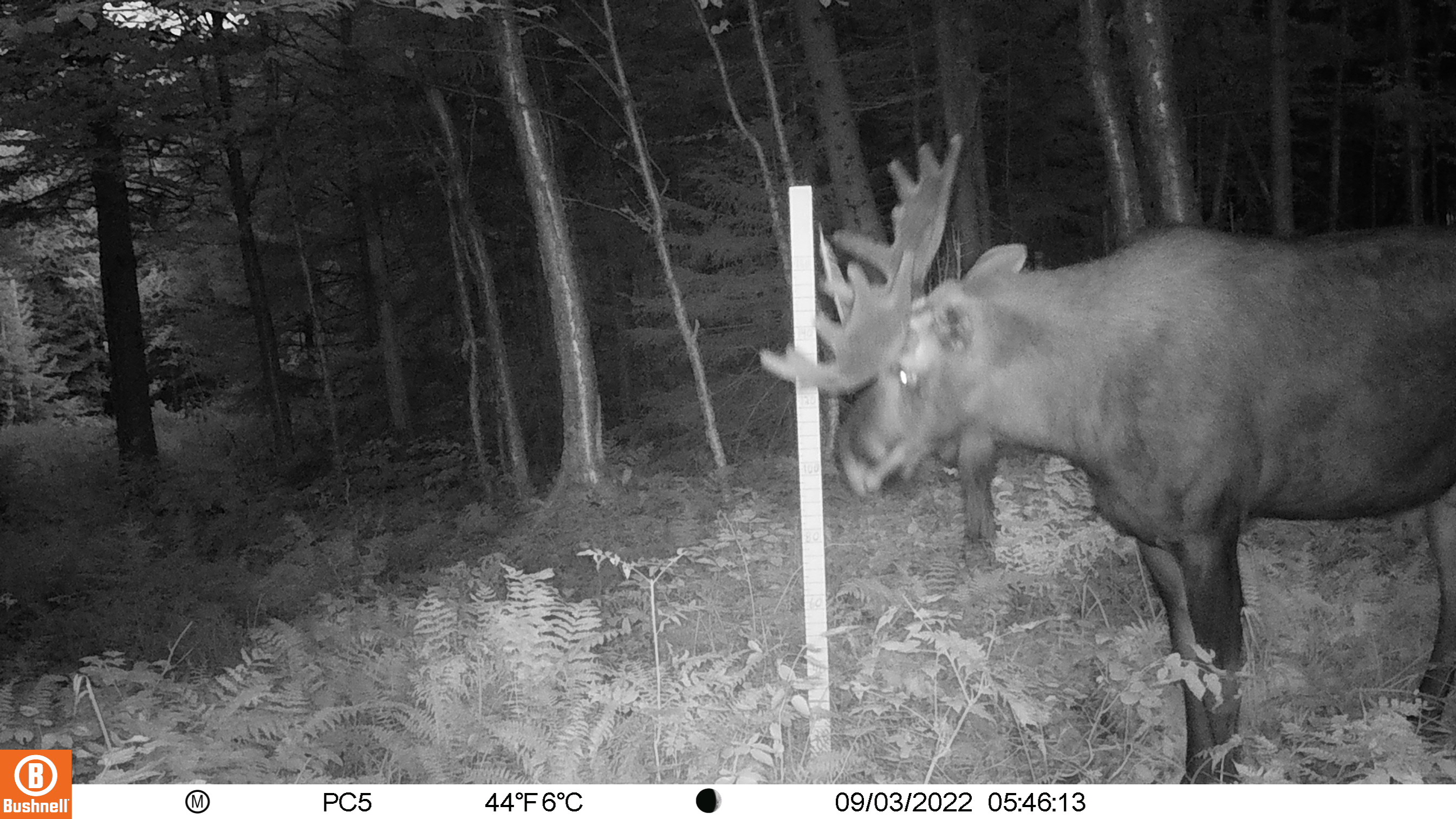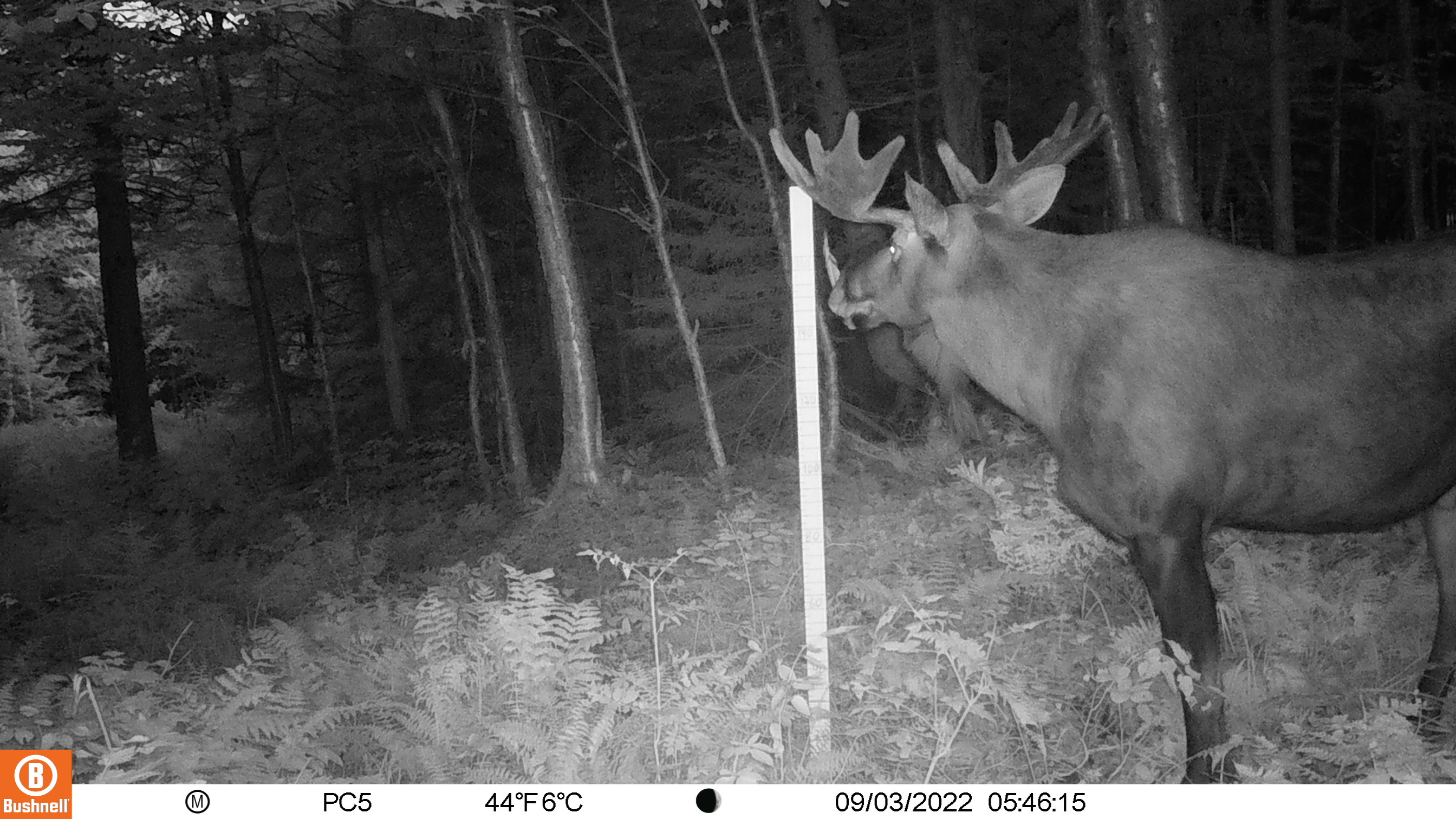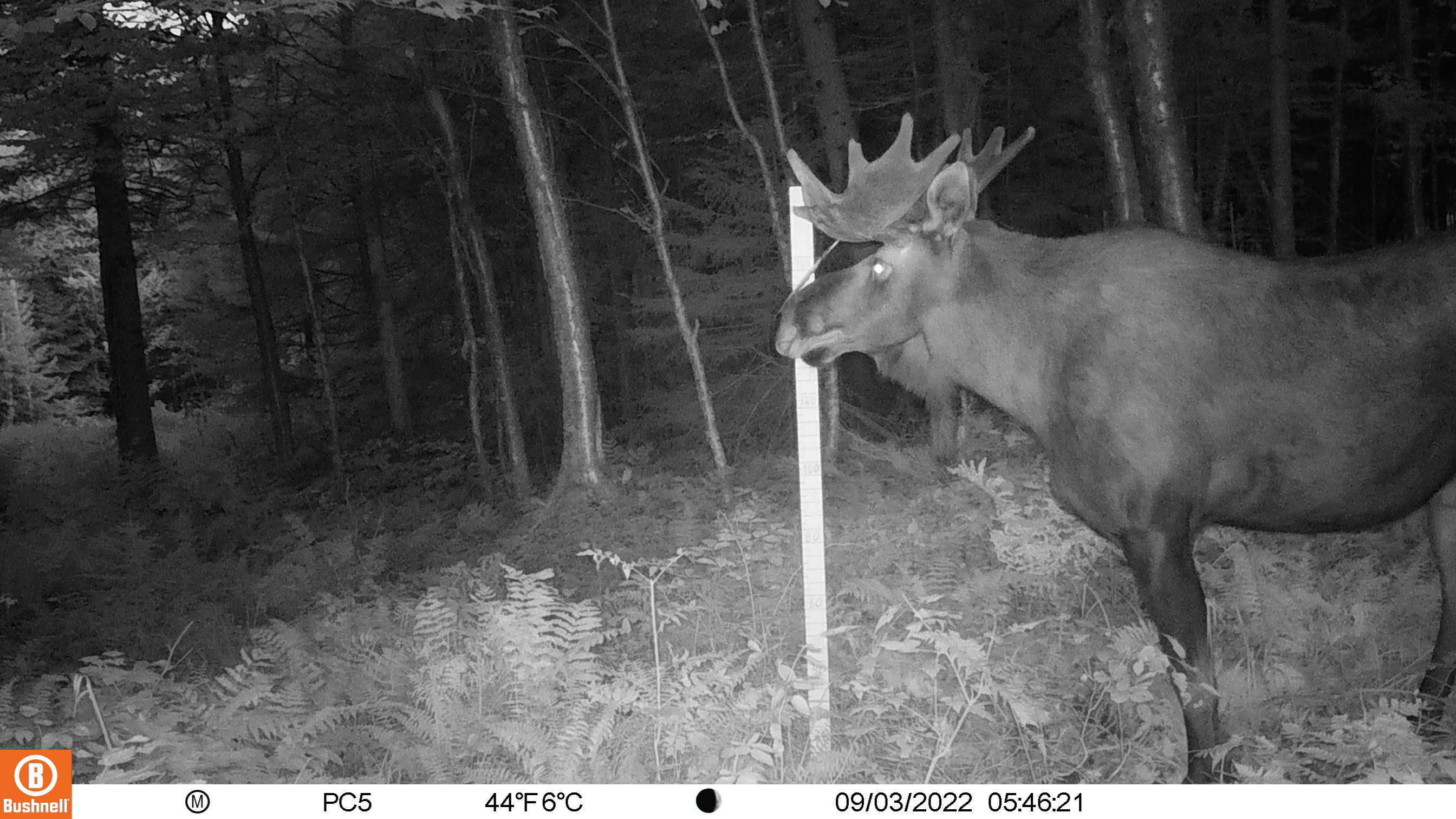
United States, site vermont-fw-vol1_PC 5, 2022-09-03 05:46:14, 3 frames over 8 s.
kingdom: Animalia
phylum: Chordata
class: Mammalia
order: Artiodactyla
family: Cervidae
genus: Alces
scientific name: Alces alces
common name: moose